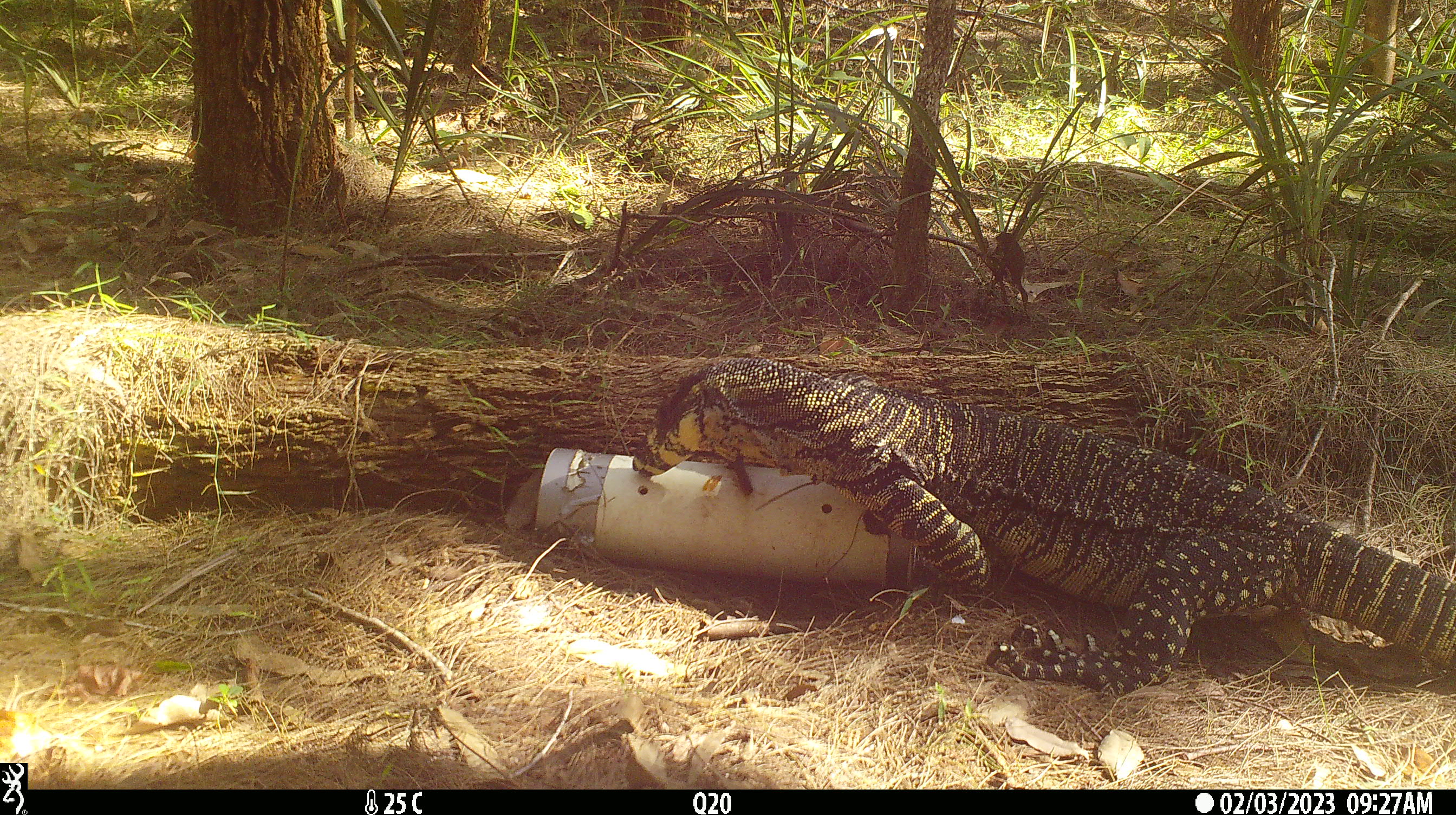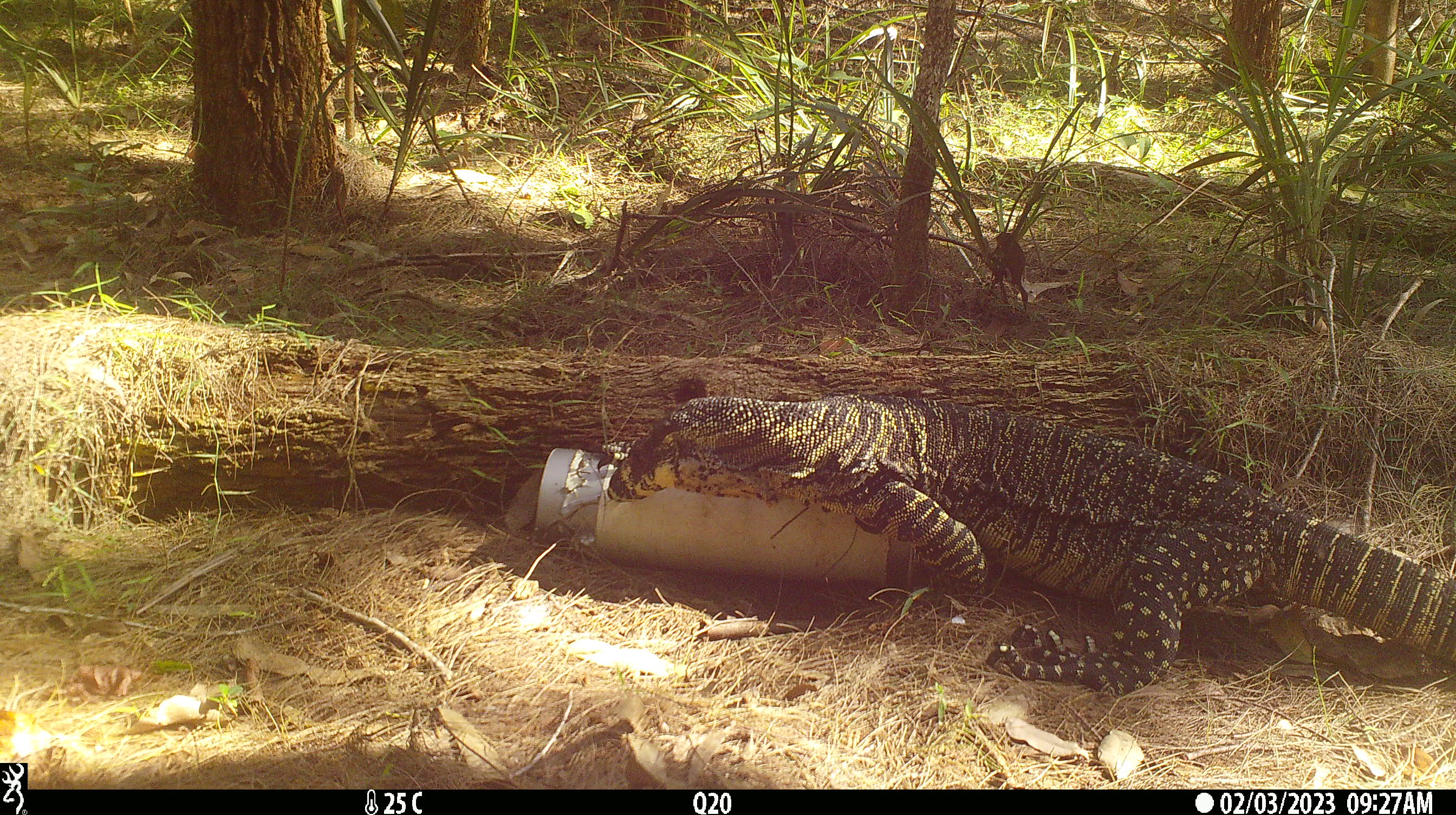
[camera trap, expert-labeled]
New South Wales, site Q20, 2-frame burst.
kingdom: Animalia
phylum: Chordata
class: Reptilia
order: Squamata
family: Varanidae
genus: Varanus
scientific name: Varanus varius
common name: lace monitor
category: goanna